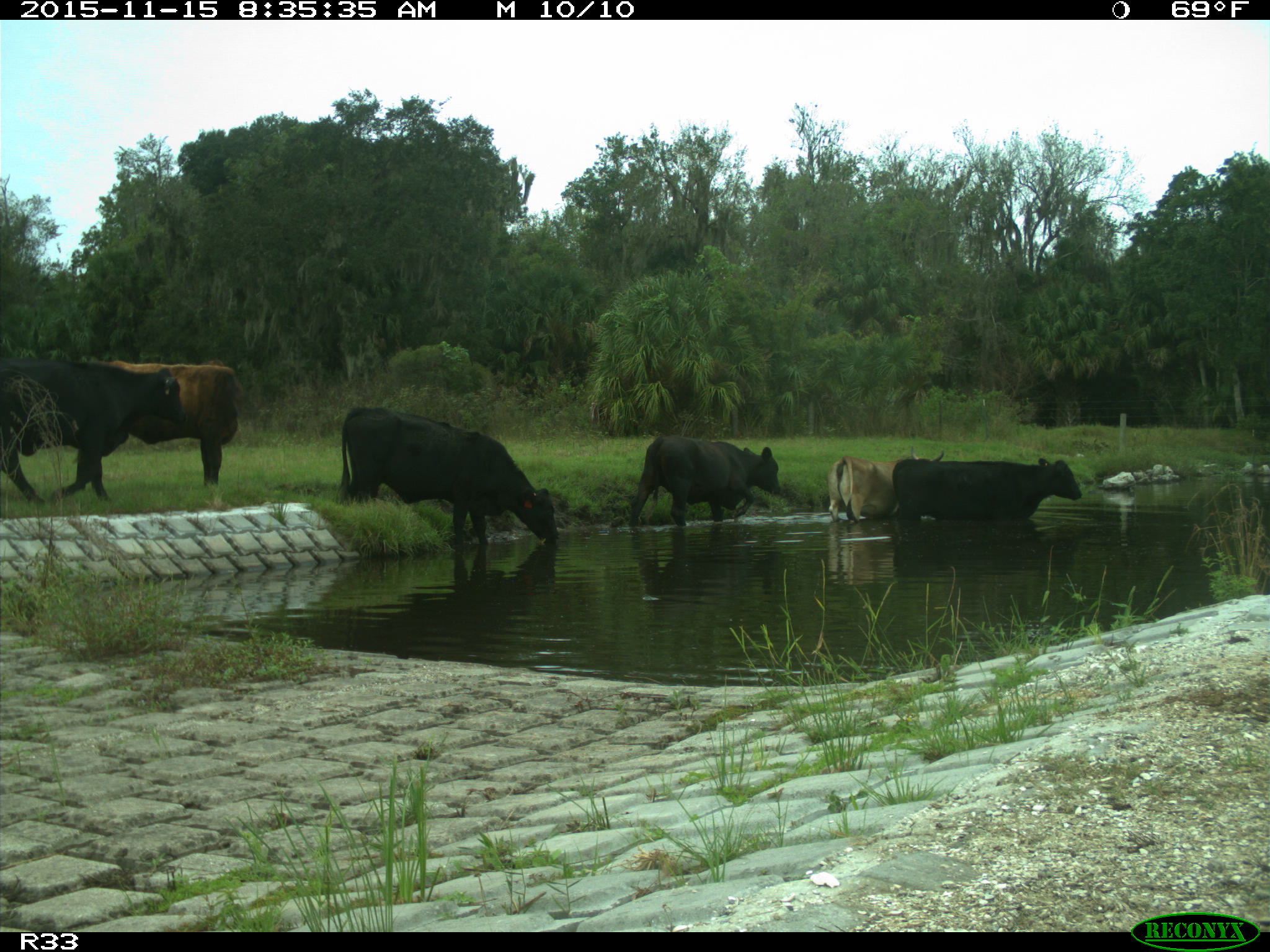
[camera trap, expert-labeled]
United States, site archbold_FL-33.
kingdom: Animalia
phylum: Chordata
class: Mammalia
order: Artiodactyla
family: Bovidae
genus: Bos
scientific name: Bos taurus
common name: domestic cow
Bos taurus (domestic cow).